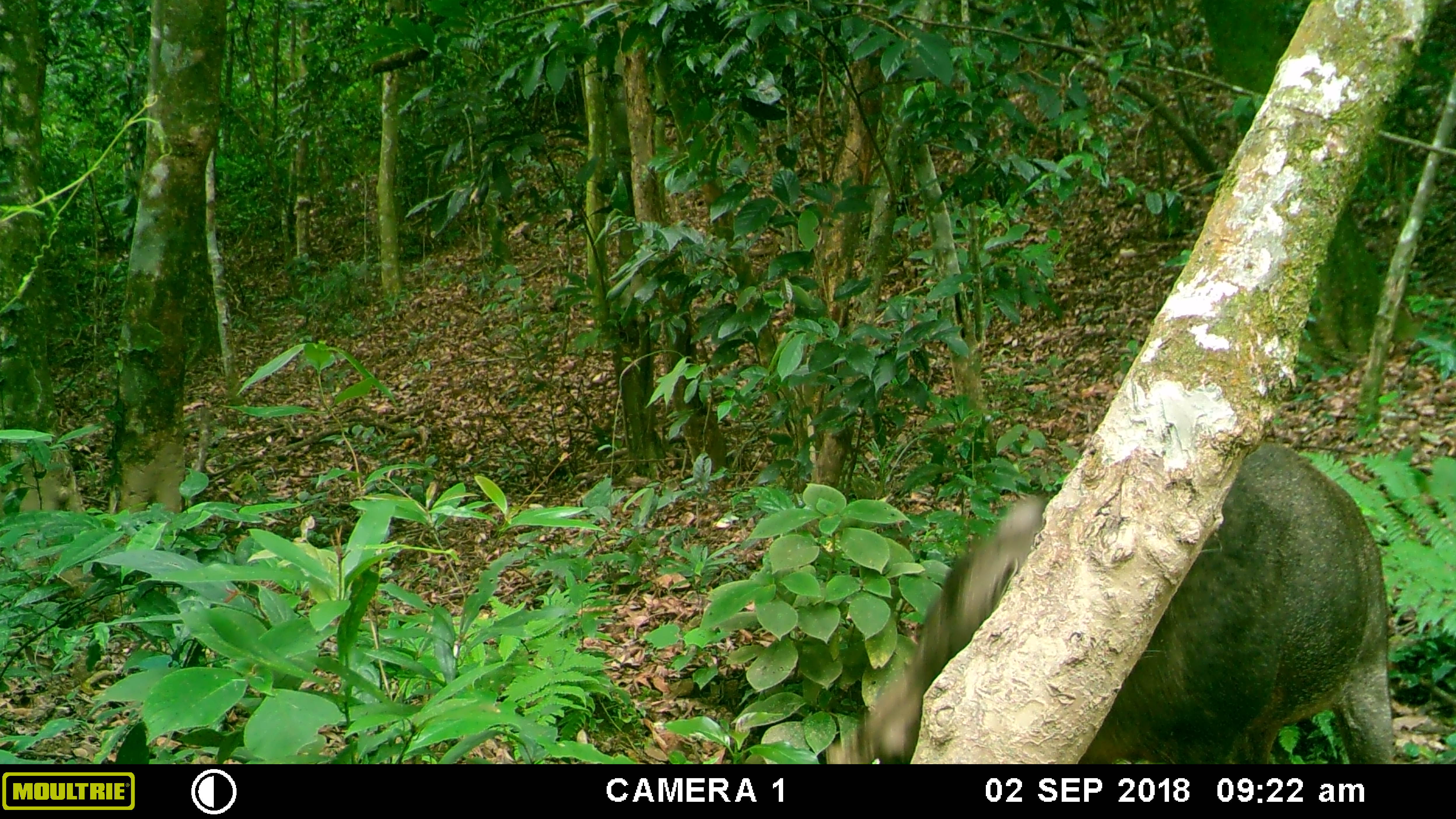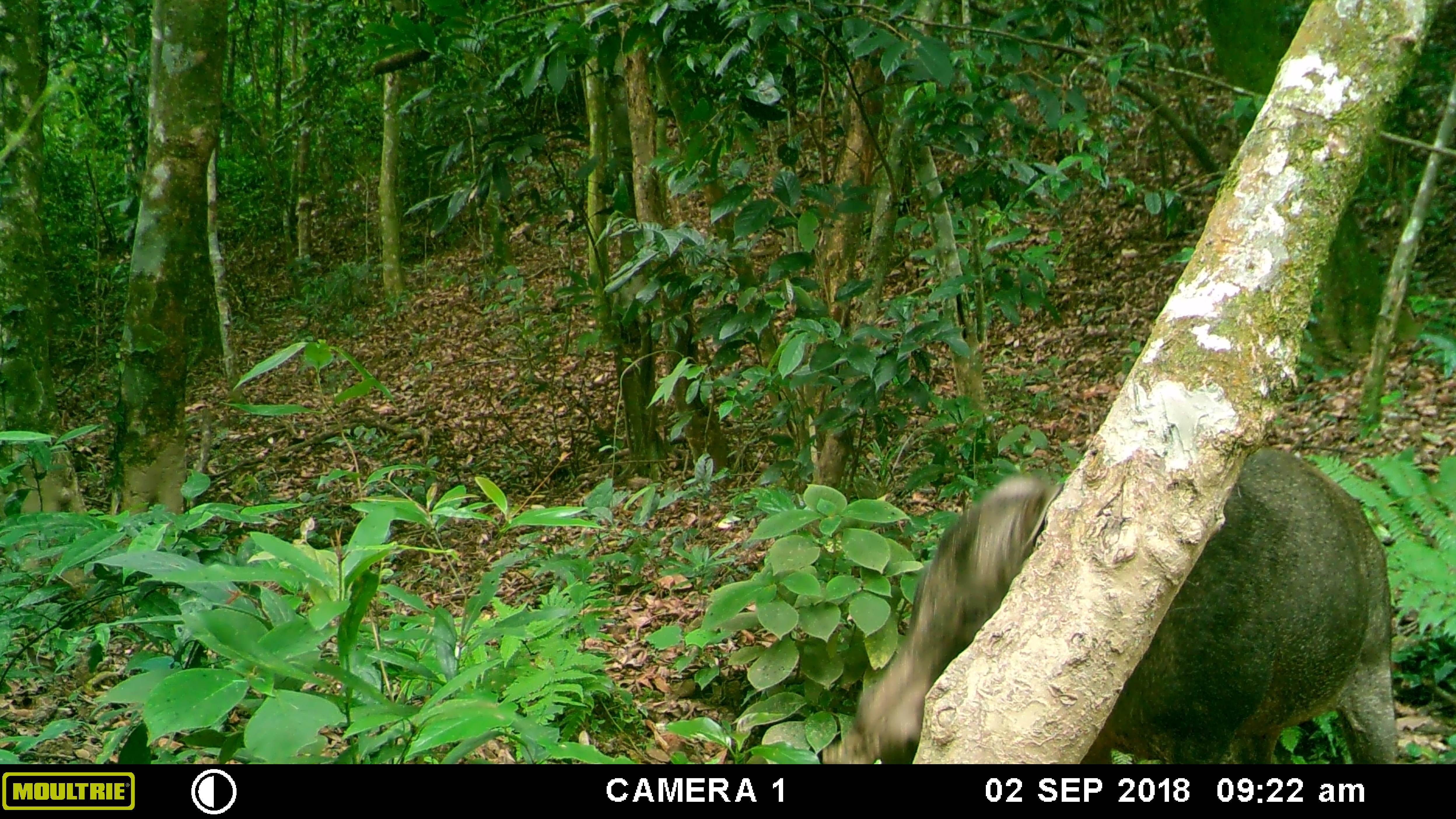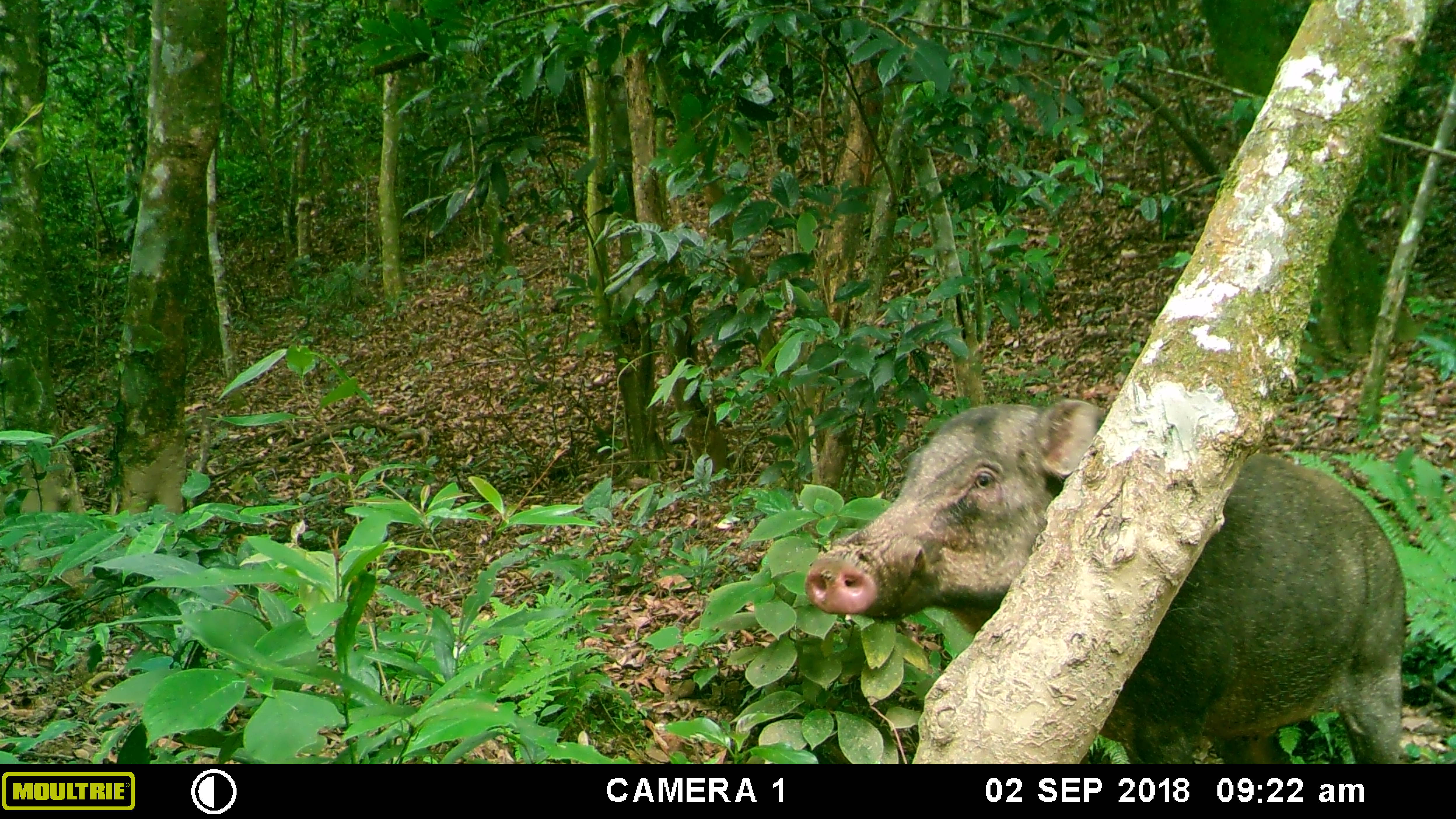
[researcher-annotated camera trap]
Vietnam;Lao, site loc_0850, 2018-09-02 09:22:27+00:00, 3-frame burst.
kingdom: Animalia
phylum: Chordata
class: Mammalia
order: Artiodactyla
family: Suidae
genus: Sus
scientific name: Sus scrofa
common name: eurasian wild pig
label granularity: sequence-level